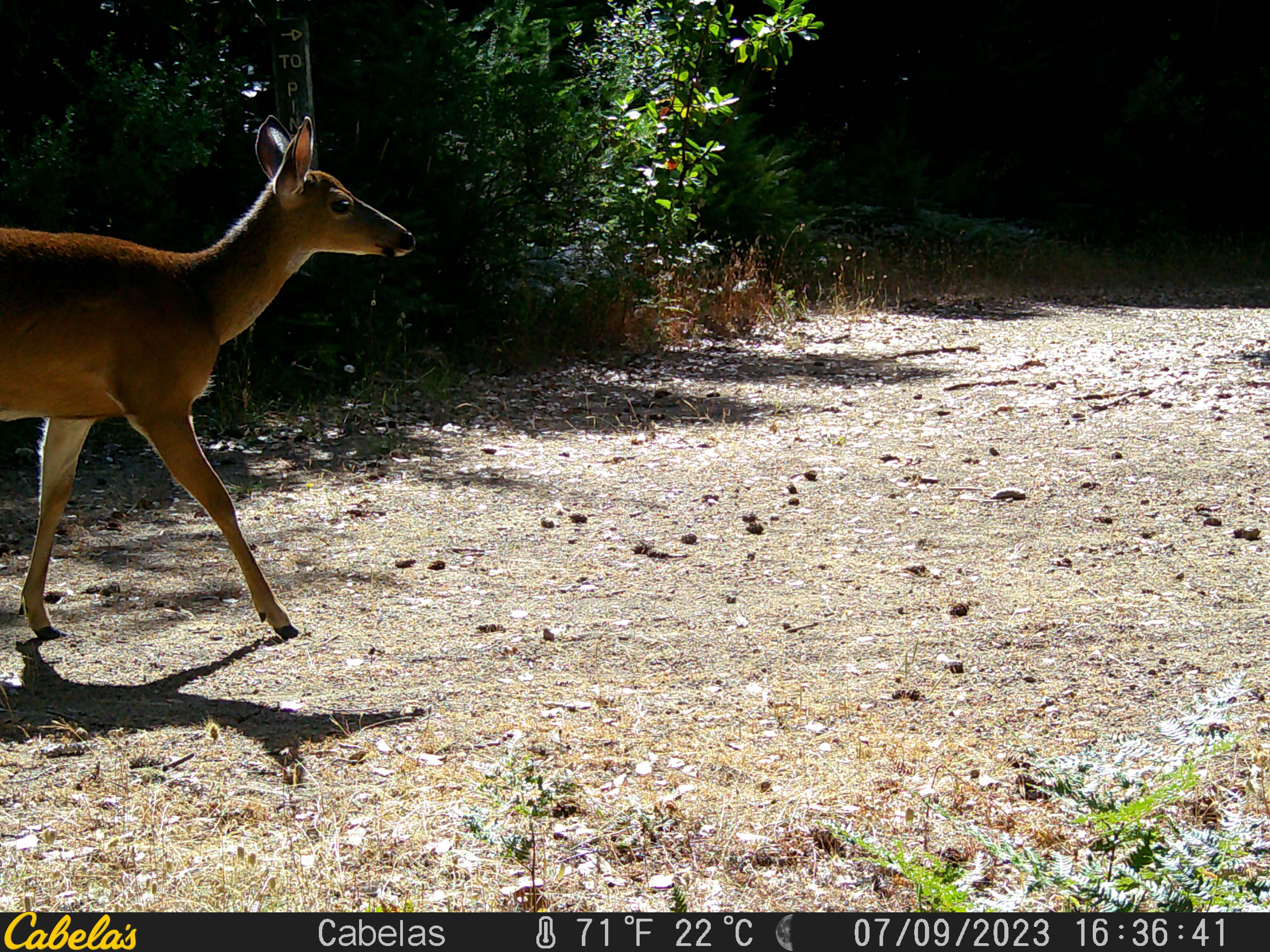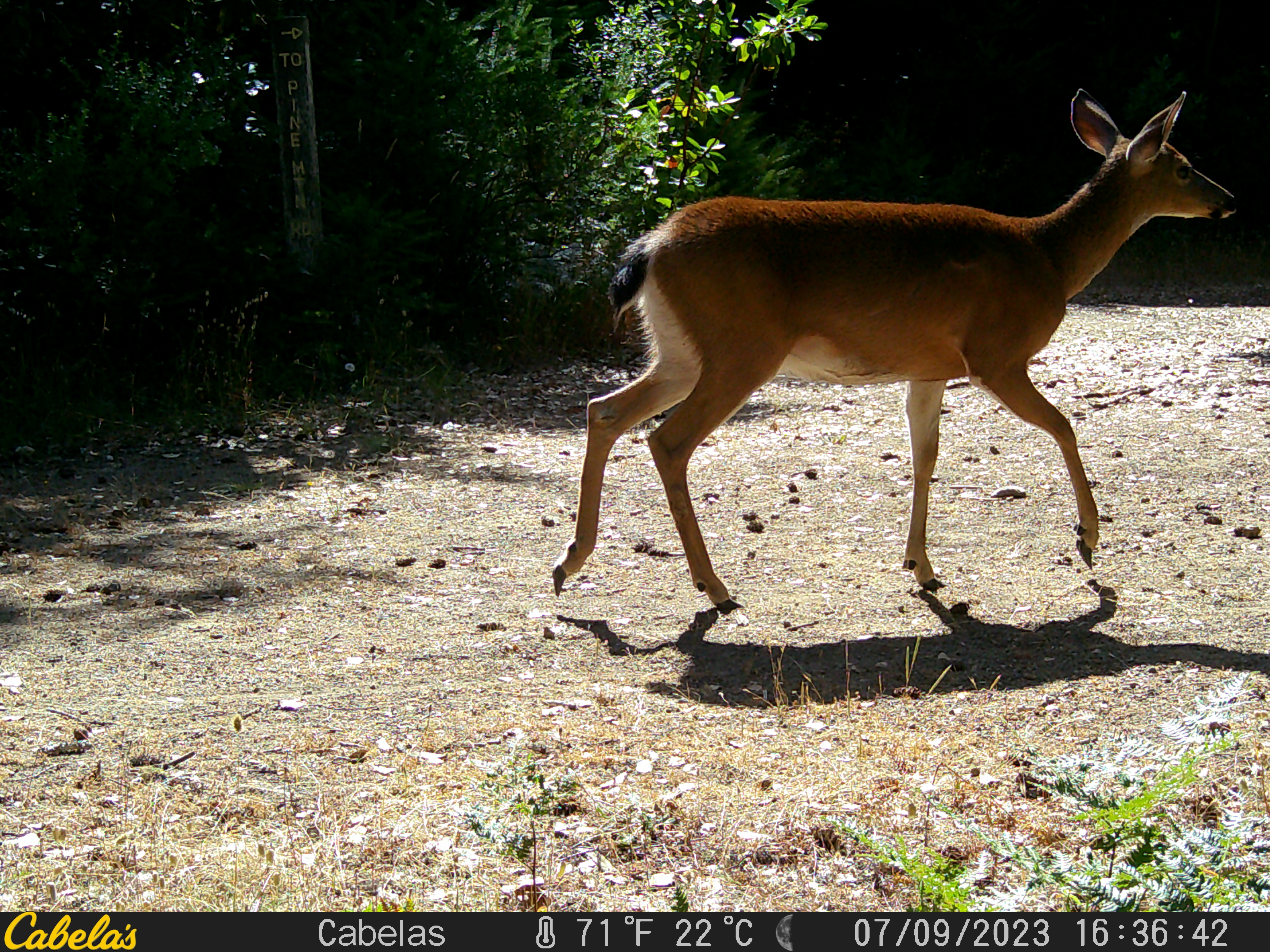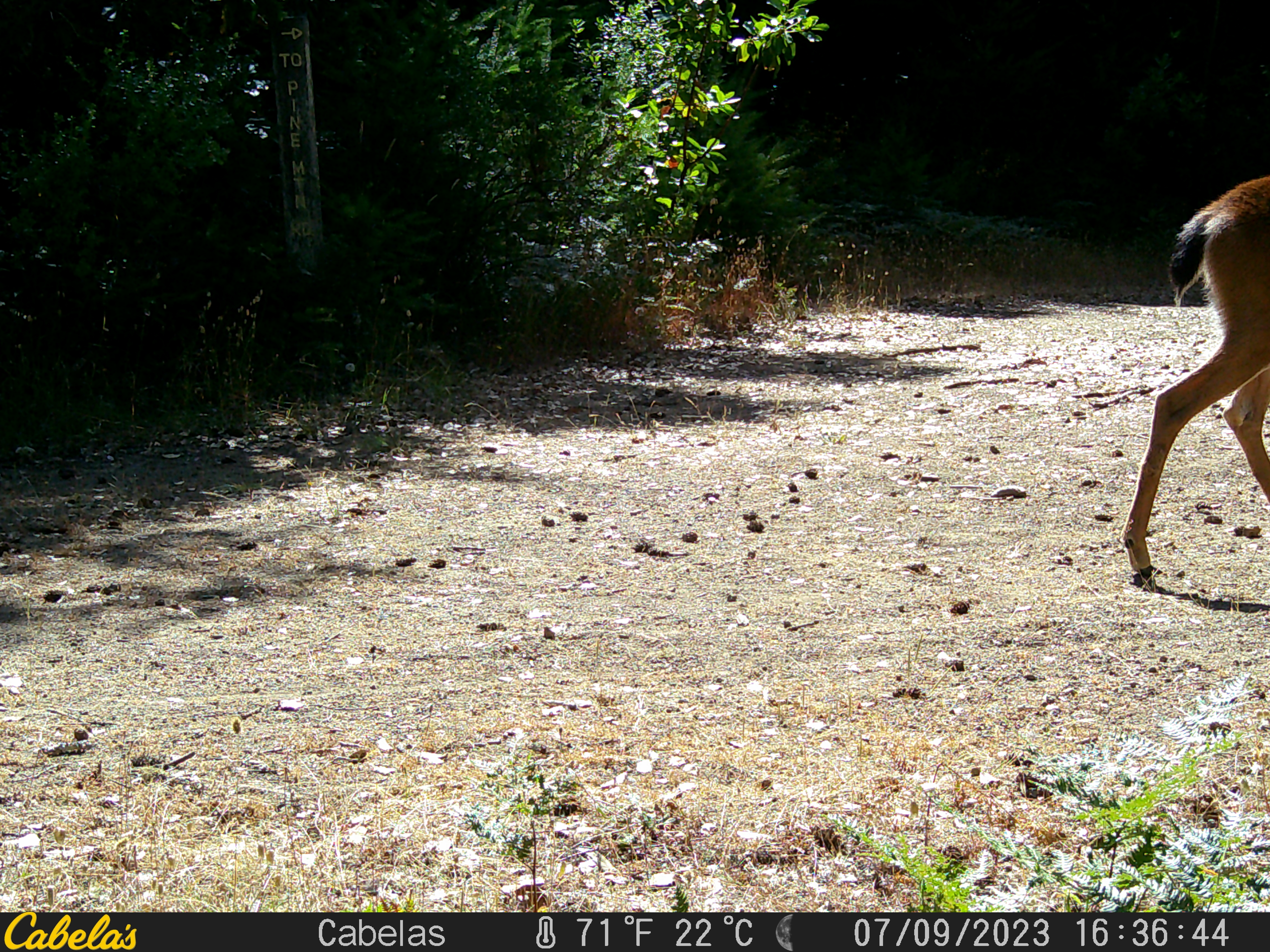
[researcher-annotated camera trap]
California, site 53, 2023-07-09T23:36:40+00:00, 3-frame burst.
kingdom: Animalia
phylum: Chordata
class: Mammalia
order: Artiodactyla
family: Cervidae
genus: Odocoileus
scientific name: Odocoileus hemionus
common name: mule deer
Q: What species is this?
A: Mule deer (Odocoileus hemionus).